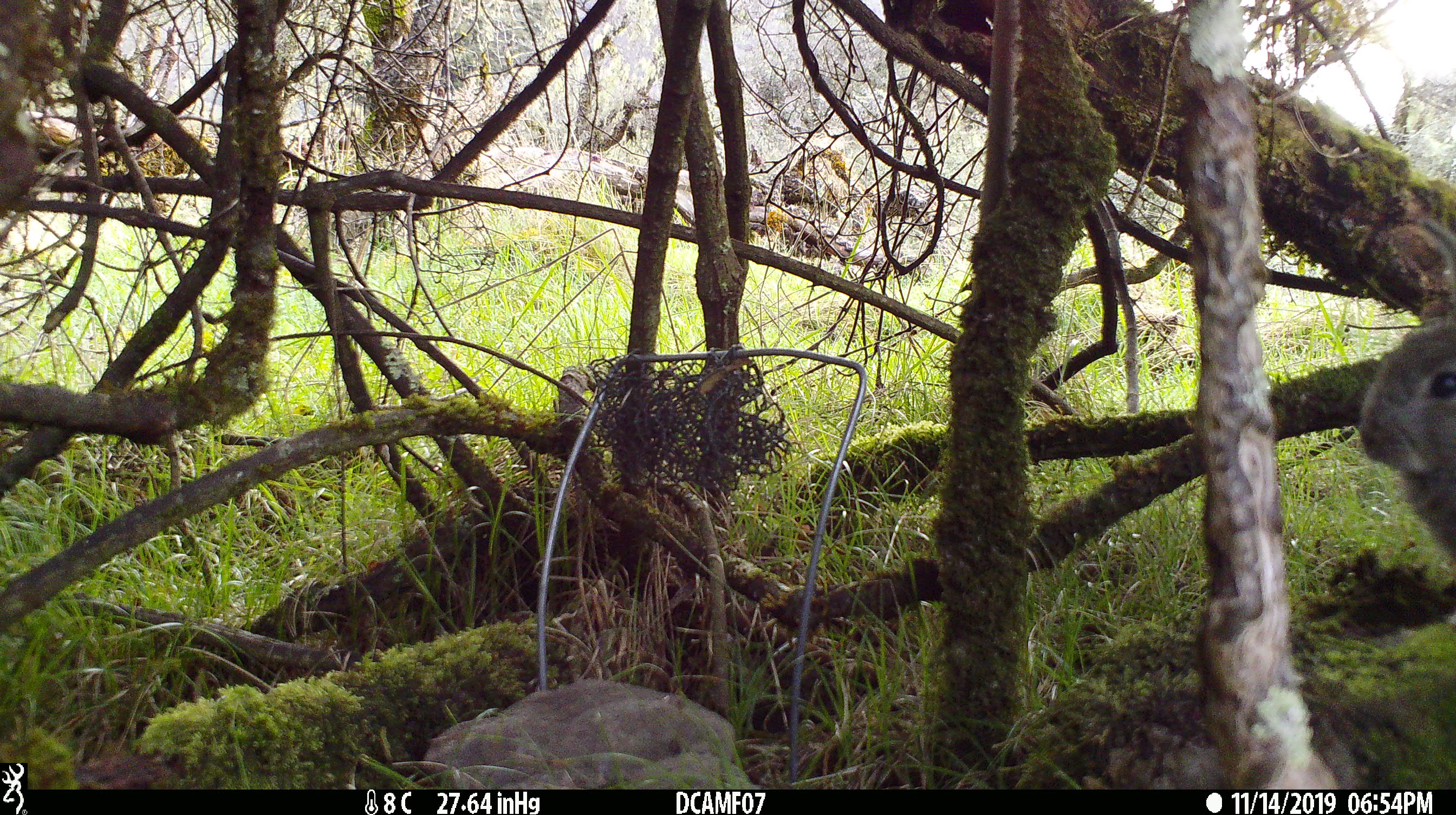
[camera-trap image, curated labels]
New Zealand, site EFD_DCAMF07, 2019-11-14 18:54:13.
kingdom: Animalia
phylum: Chordata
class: Mammalia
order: Lagomorpha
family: Leporidae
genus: Oryctolagus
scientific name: Oryctolagus cuniculus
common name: european rabbit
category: rabbit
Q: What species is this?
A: Rabbit (european rabbit) (Oryctolagus cuniculus).